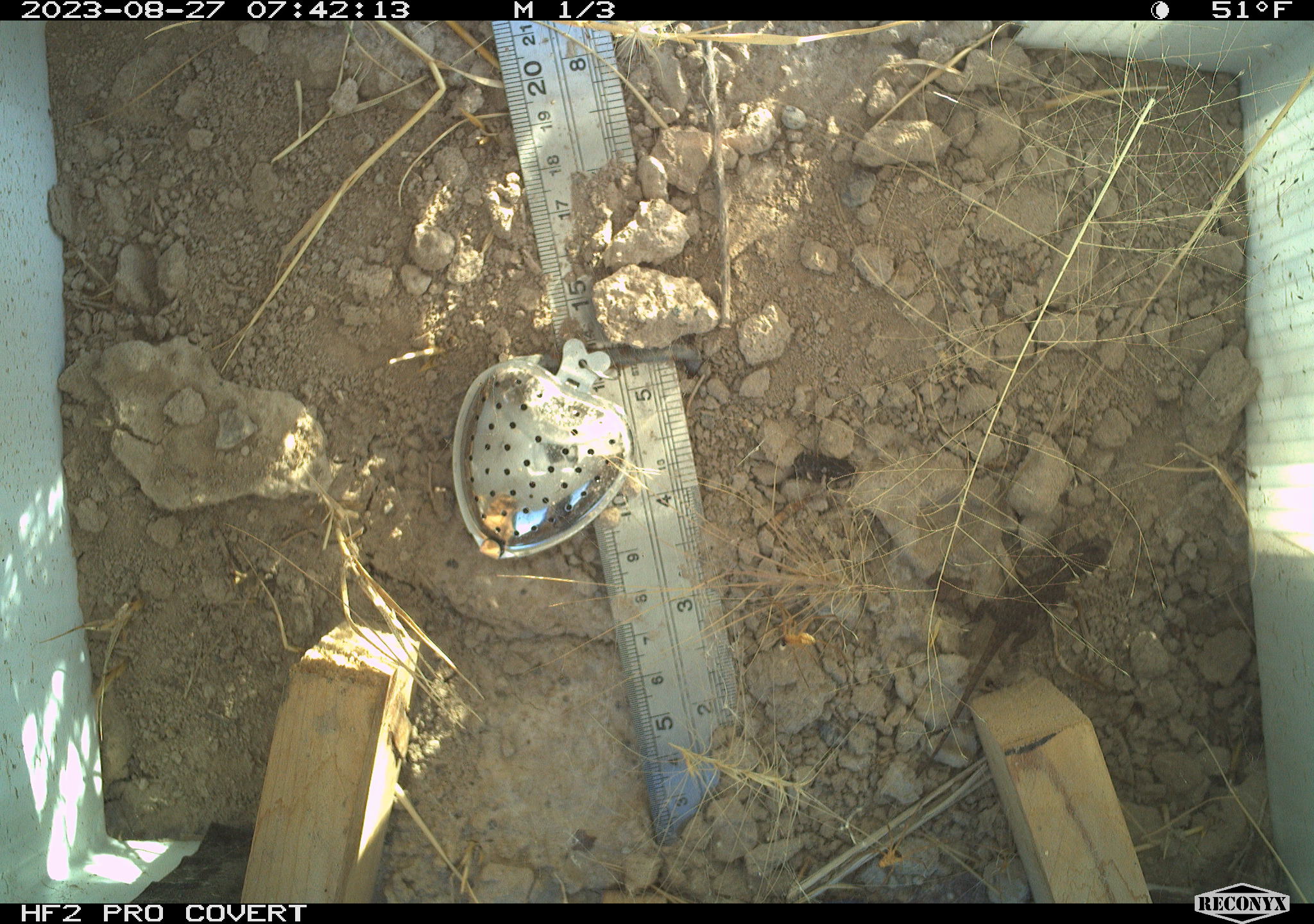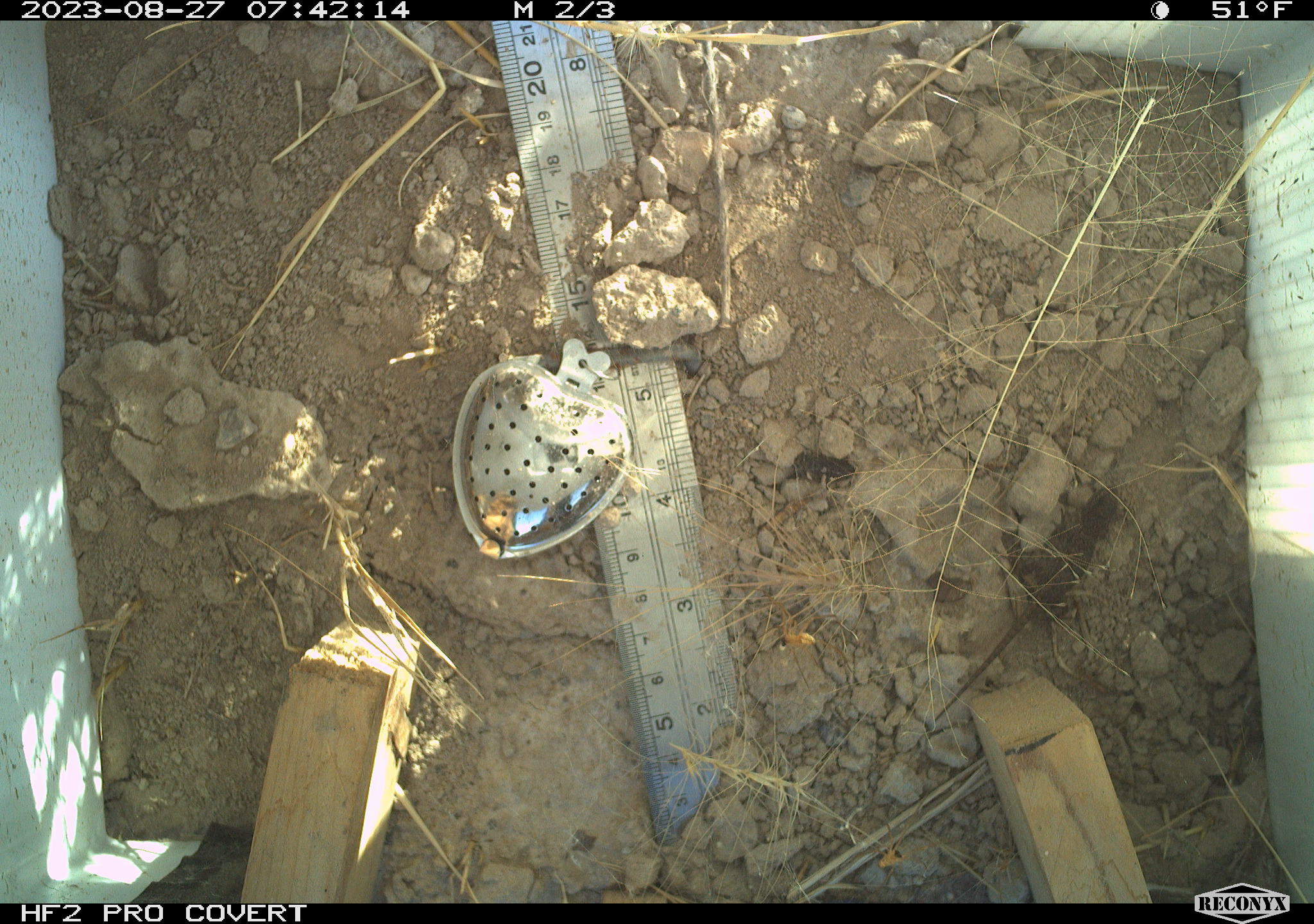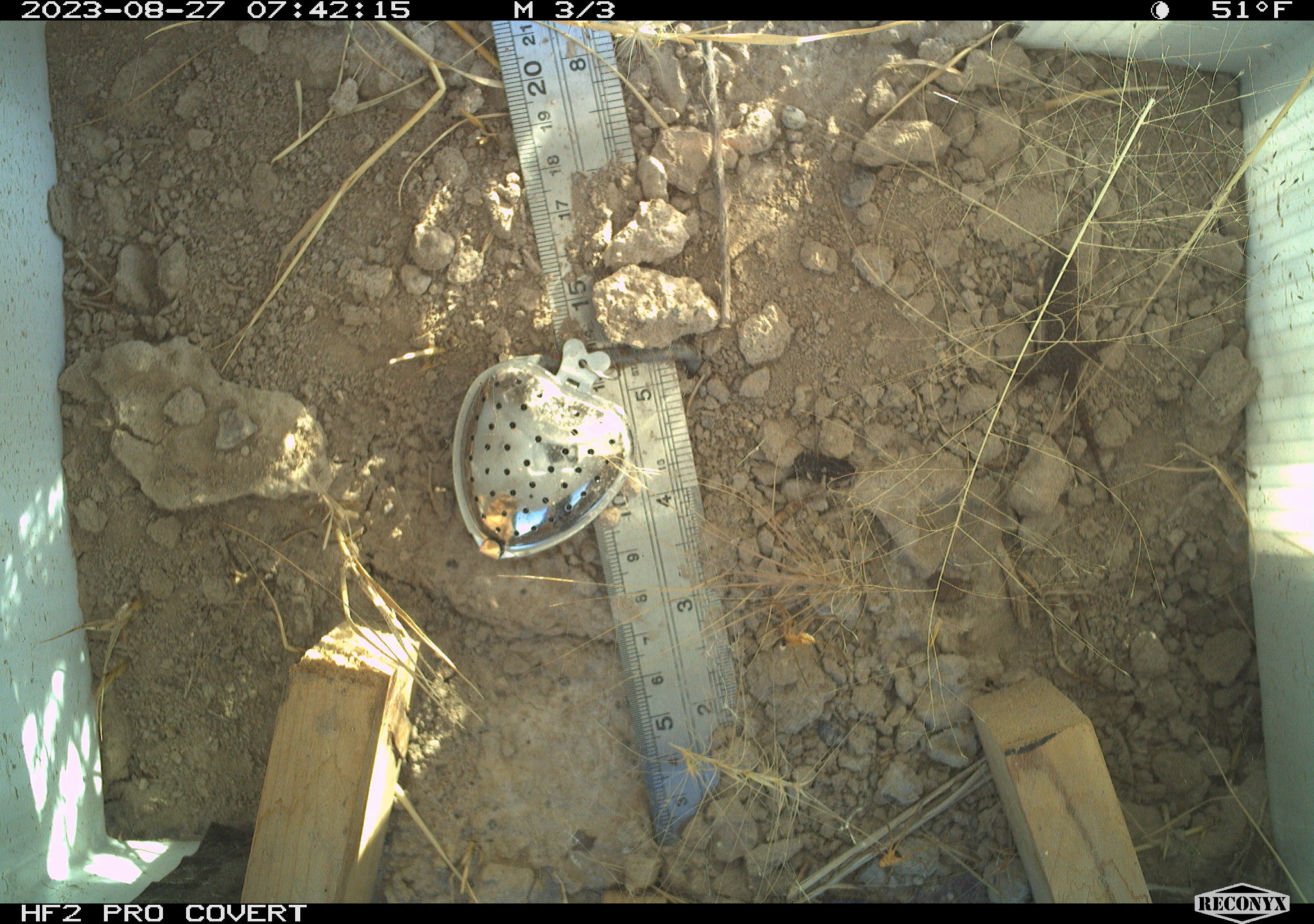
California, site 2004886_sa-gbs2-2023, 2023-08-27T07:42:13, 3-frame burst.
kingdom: Animalia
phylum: Chordata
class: Reptilia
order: Squamata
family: Phrynosomatidae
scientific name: Phrynosomatidae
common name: phrynosomatid lizards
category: phrynosomatidae family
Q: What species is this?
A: Phrynosomatidae family (phrynosomatid lizards) (Phrynosomatidae).